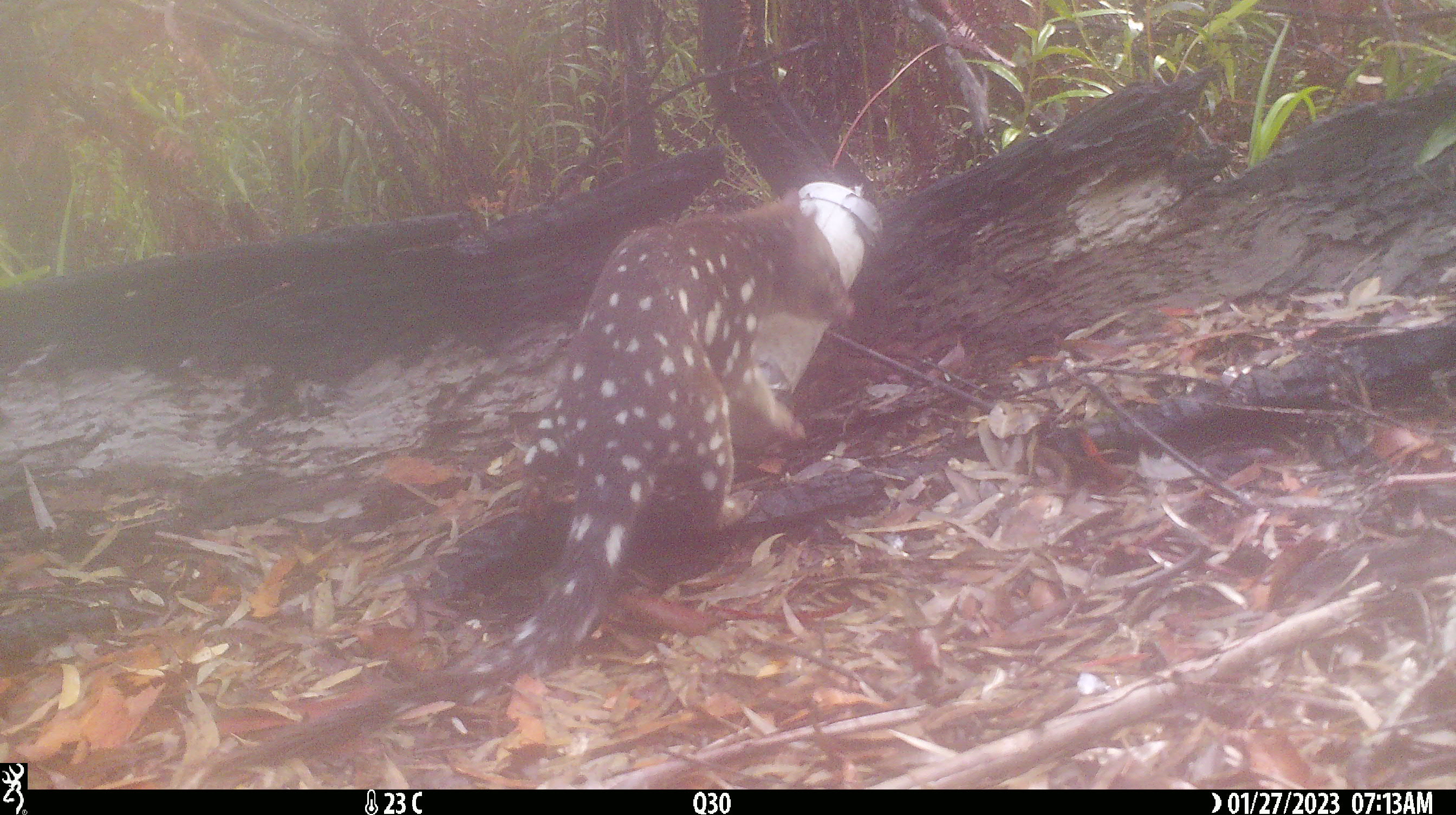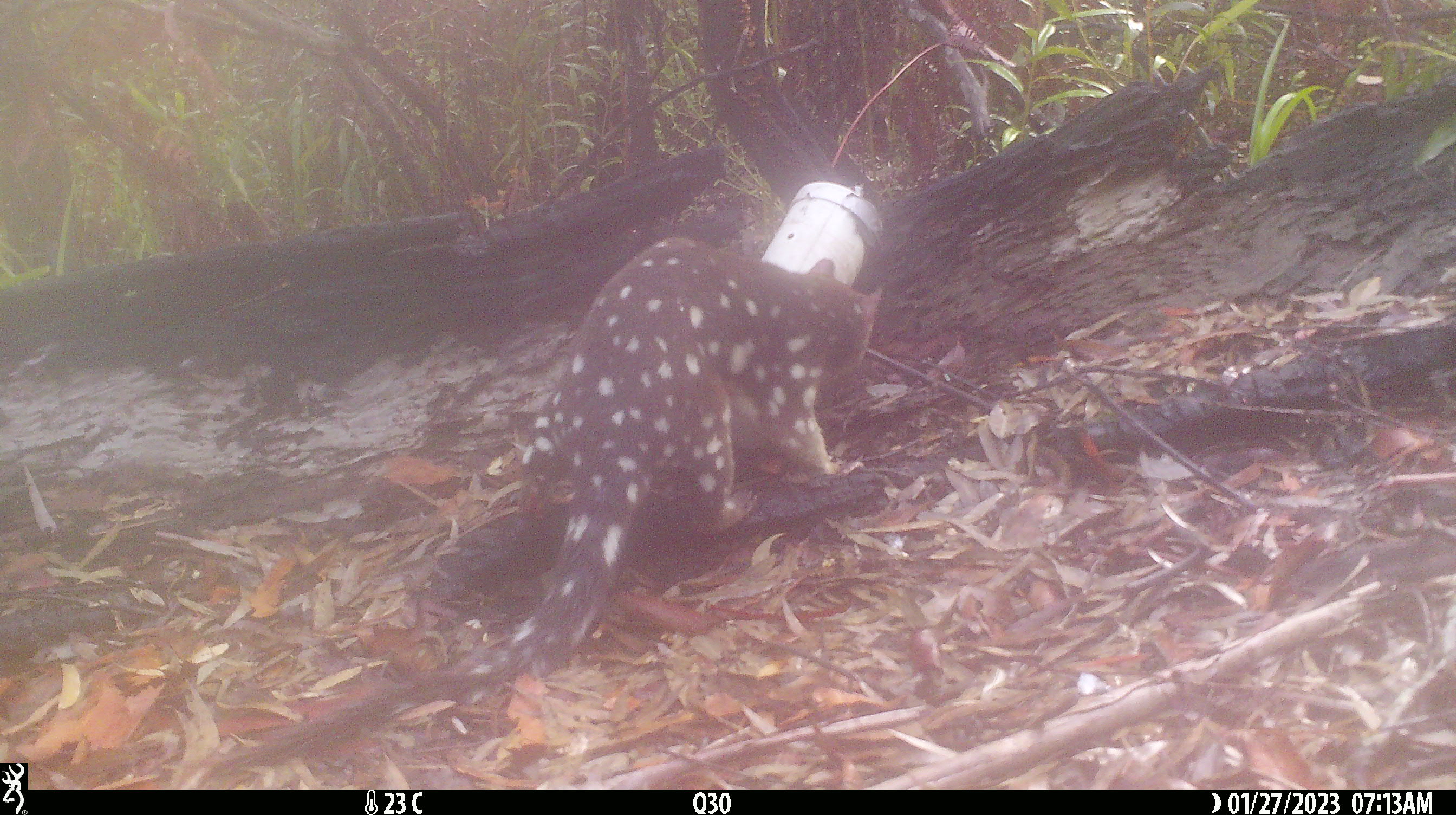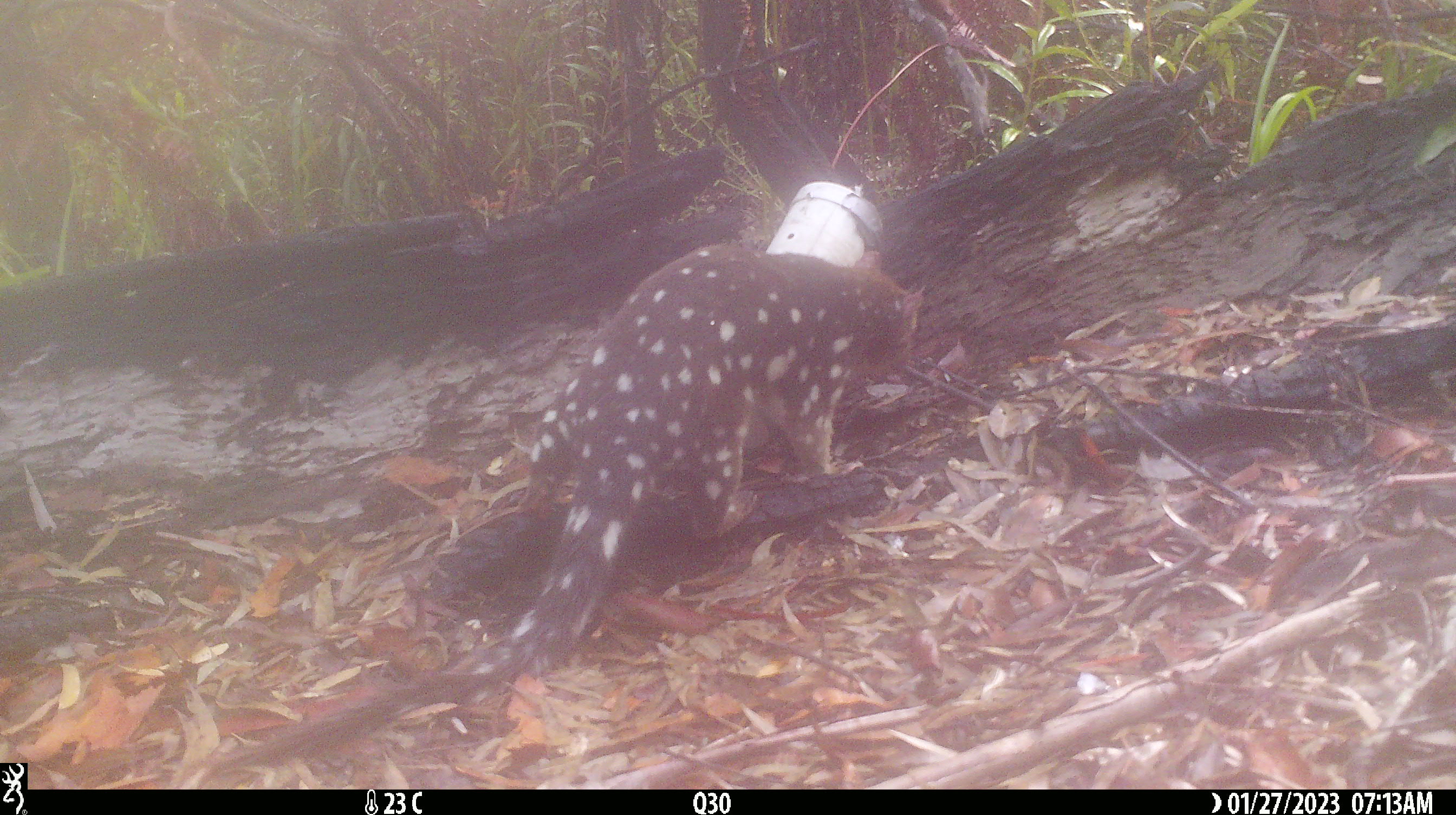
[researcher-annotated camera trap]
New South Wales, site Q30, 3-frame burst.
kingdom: Animalia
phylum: Chordata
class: Mammalia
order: Dasyuromorphia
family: Dasyuridae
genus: Dasyurus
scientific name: Dasyurus maculatus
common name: spotted-tailed quoll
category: quoll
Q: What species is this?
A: Quoll (spotted-tailed quoll) (Dasyurus maculatus).